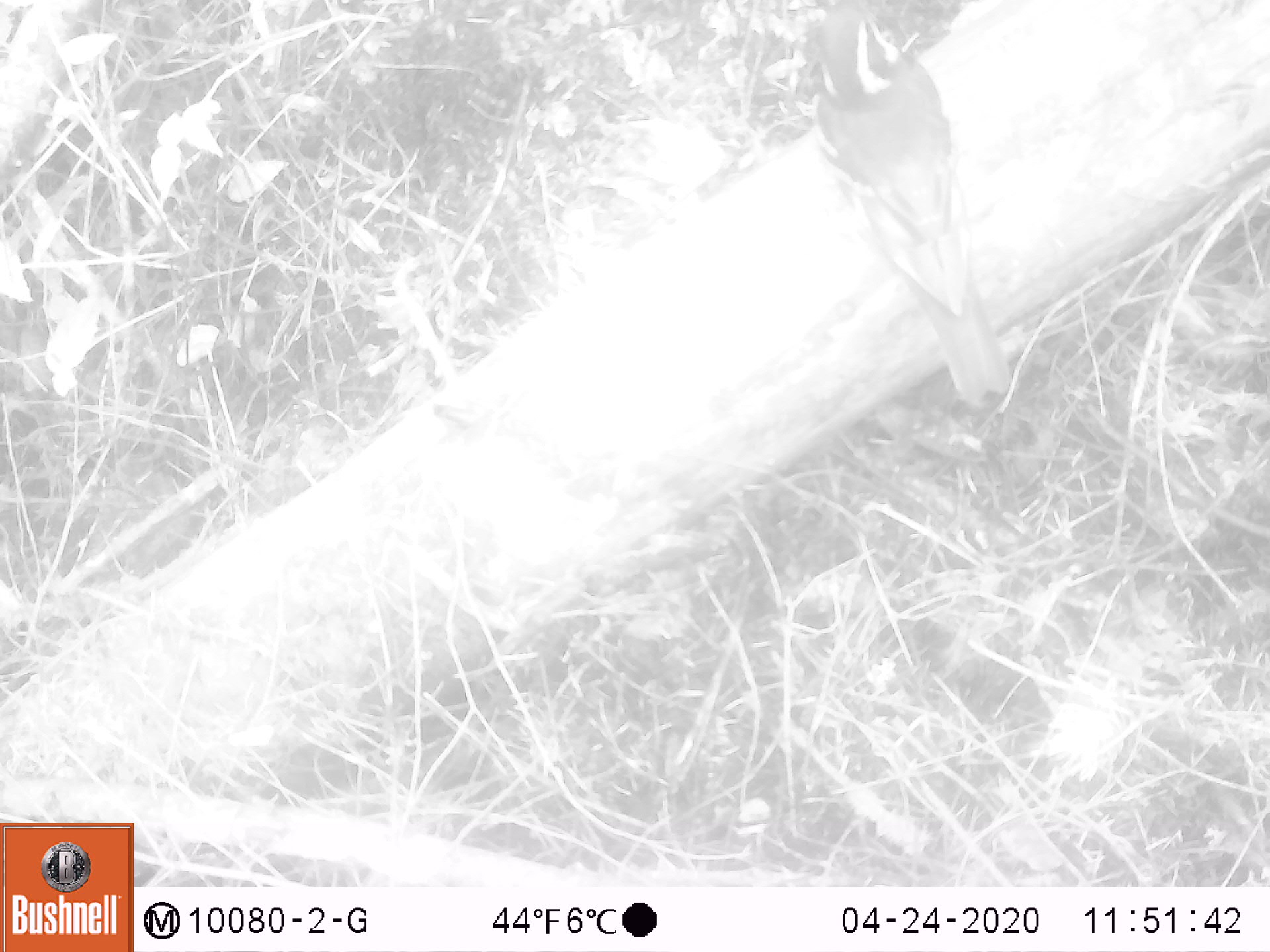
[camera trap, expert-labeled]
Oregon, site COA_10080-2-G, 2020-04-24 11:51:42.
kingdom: Animalia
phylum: Chordata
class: Aves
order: Passeriformes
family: Turdidae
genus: Ixoreus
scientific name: Ixoreus naevius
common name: varied thrush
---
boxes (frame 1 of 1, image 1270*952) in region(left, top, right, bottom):
varied thrush: region(802, 4, 1007, 406)